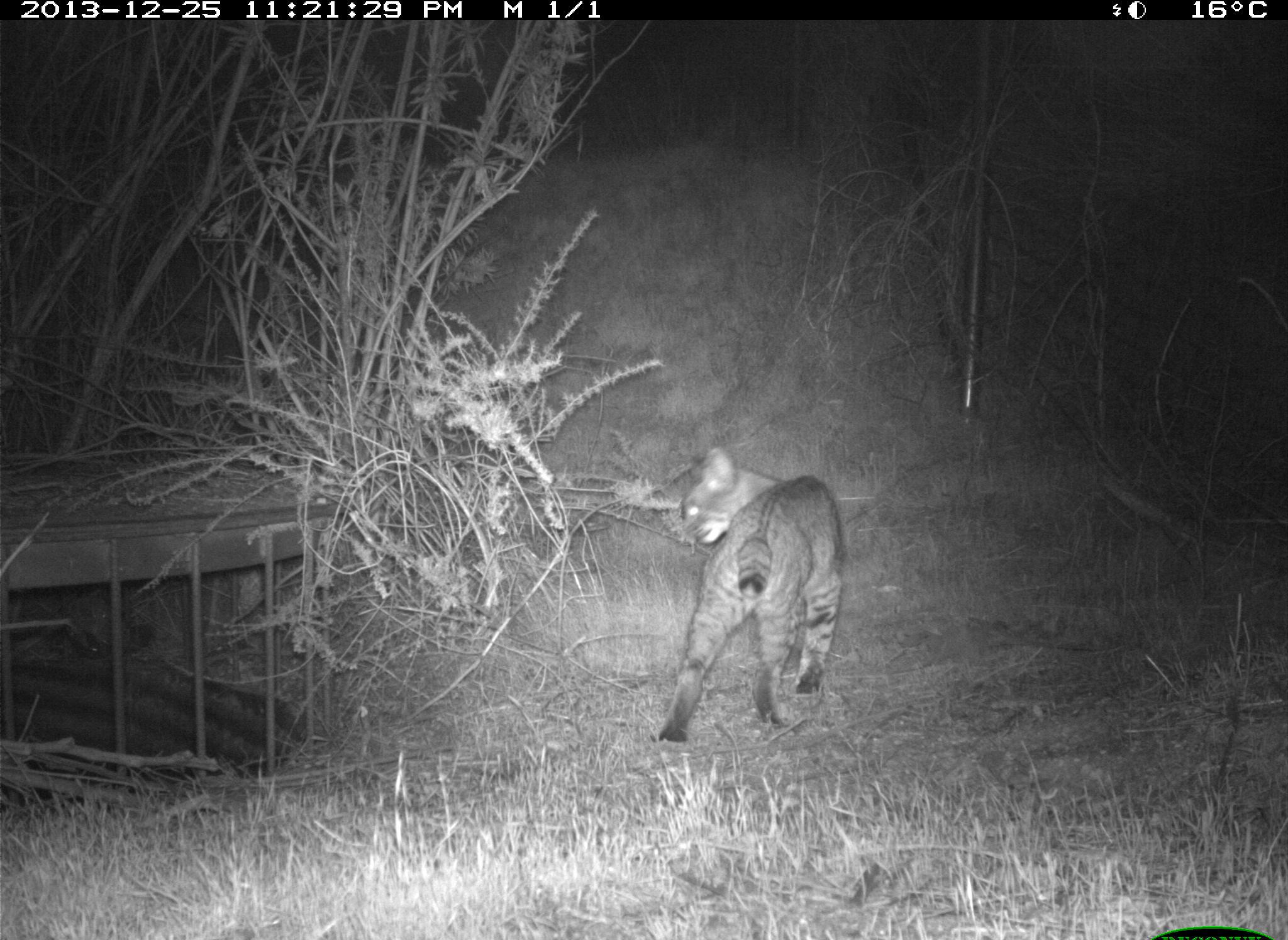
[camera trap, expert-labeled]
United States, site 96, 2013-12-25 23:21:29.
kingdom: Animalia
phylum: Chordata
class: Mammalia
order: Carnivora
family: Felidae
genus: Lynx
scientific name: Lynx rufus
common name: bobcat